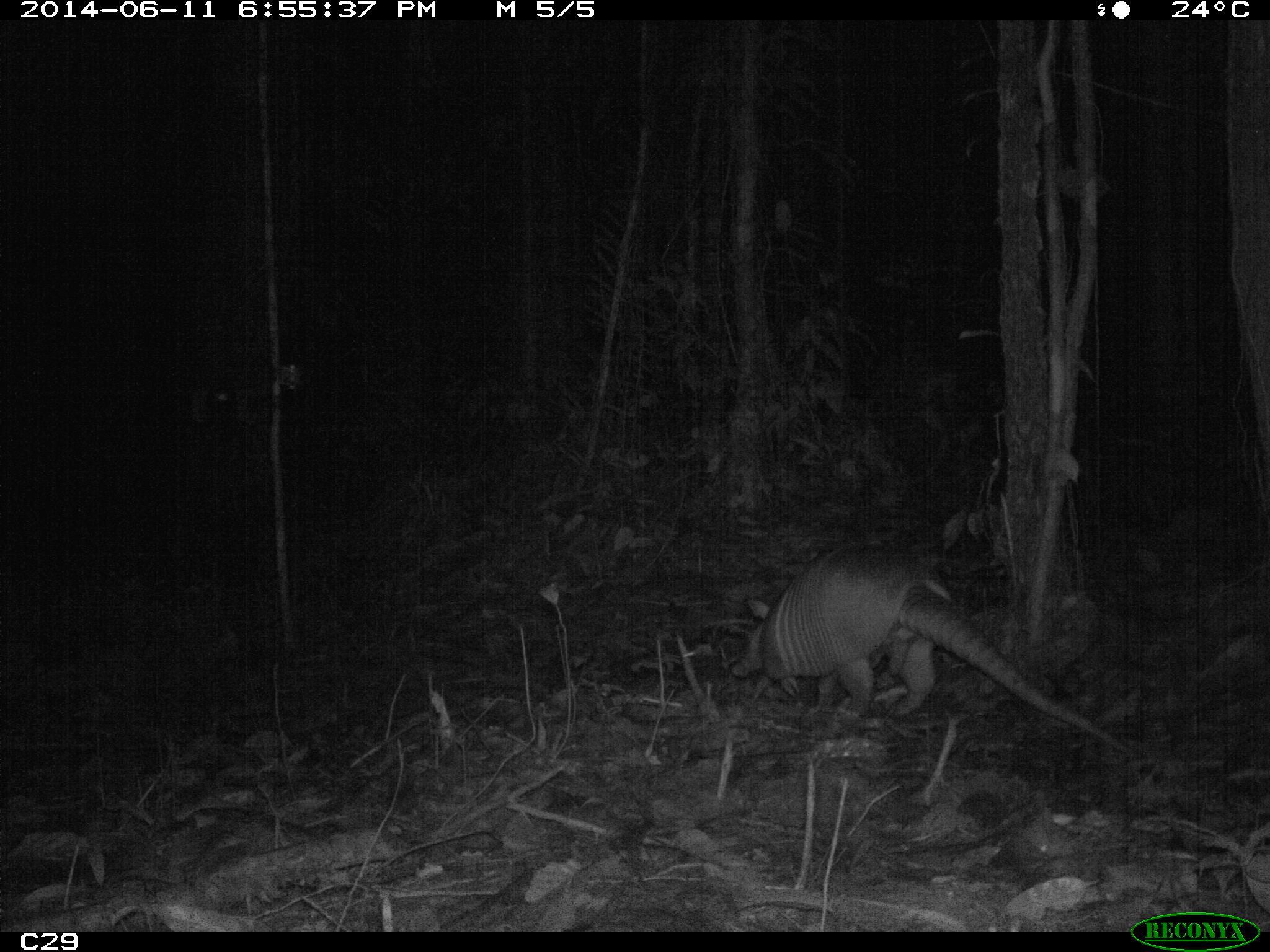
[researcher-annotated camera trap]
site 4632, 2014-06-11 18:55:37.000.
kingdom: Animalia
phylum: Chordata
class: Mammalia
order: Cingulata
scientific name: Cingulata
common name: armadillo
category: unknown armadillo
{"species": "unknown armadillo (armadillo) (Cingulata)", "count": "1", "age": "adult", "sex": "male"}